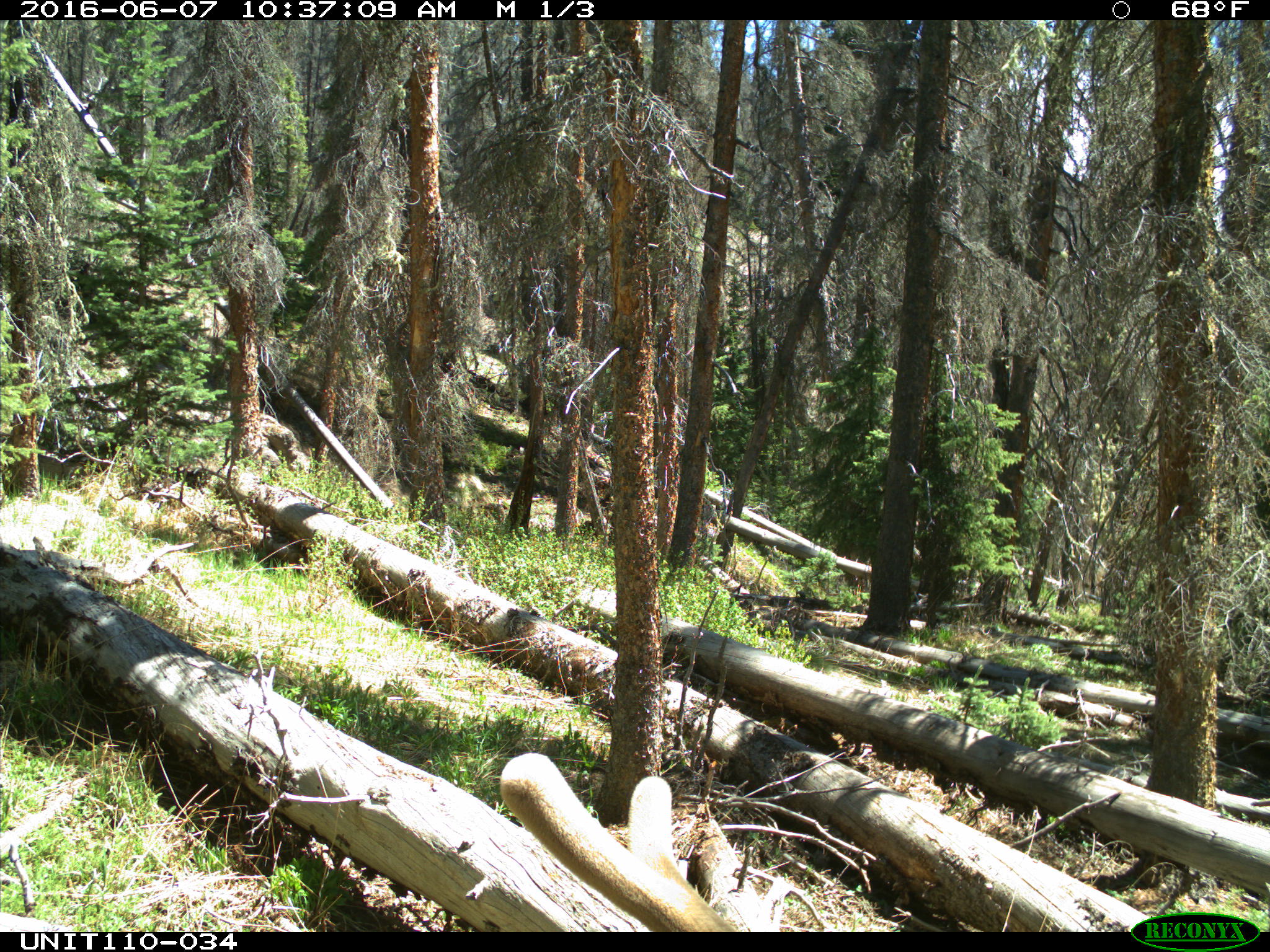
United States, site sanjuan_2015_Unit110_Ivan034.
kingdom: Animalia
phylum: Chordata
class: Mammalia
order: Artiodactyla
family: Cervidae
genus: Cervus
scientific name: Cervus elaphus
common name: red deer